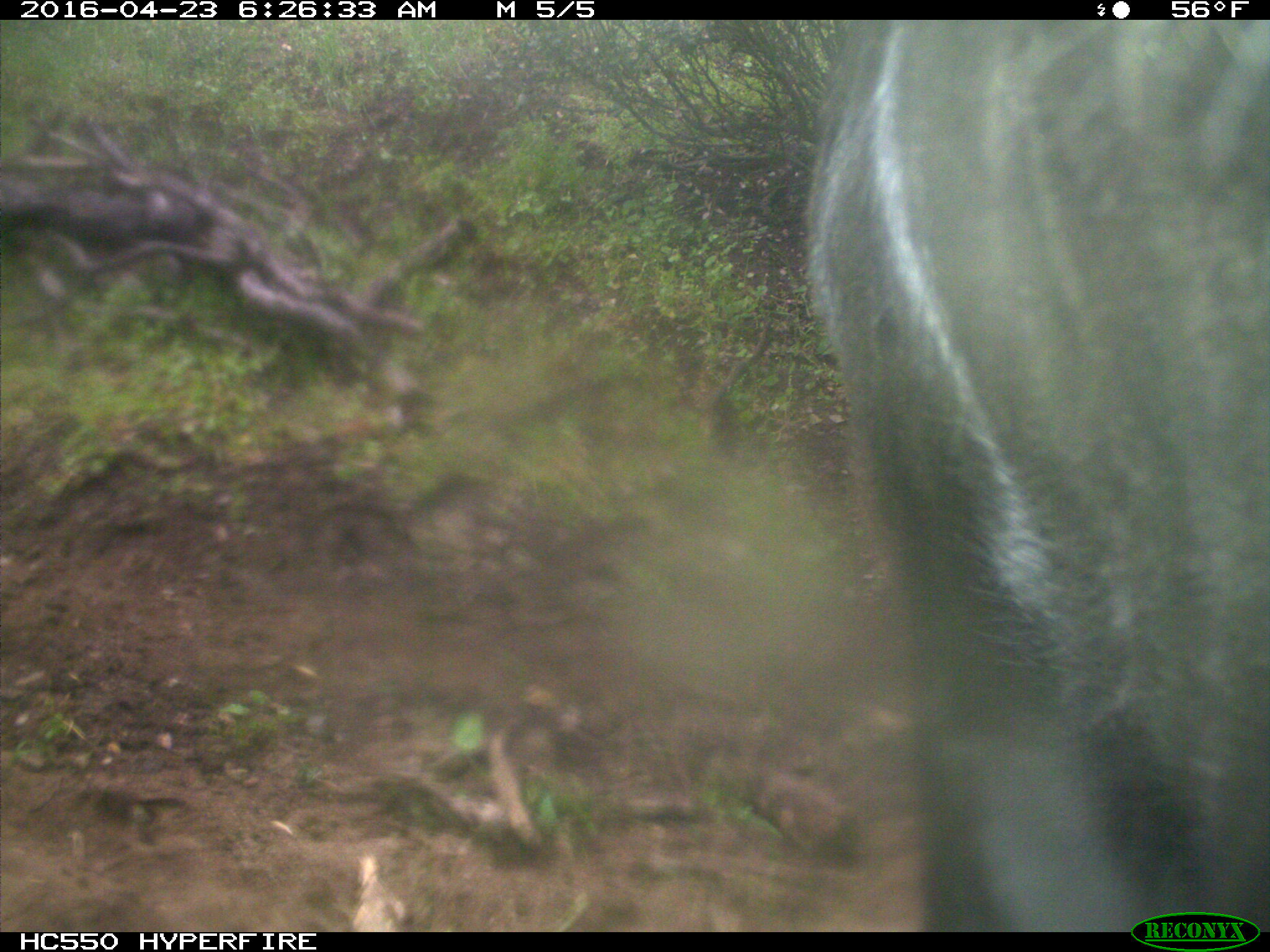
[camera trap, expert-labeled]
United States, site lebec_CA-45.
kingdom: Animalia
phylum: Chordata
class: Mammalia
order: Artiodactyla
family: Bovidae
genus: Bos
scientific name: Bos taurus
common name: domestic cow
Bos taurus (domestic cow).